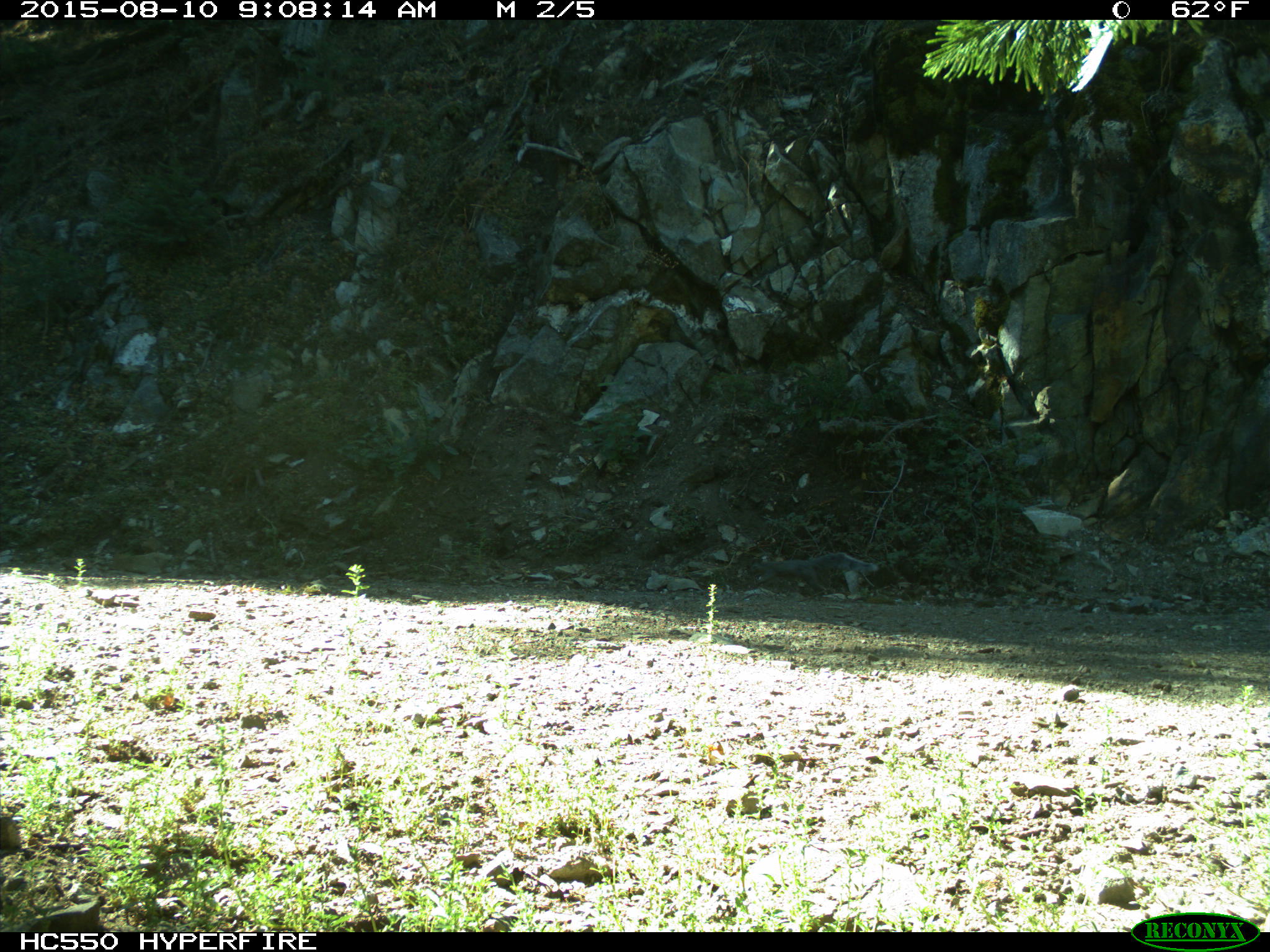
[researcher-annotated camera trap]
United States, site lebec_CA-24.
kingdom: Animalia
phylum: Chordata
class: Mammalia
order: Rodentia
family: Sciuridae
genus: Sciurus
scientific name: Sciurus carolinensis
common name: eastern gray squirrel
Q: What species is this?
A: Sciurus carolinensis (eastern gray squirrel).